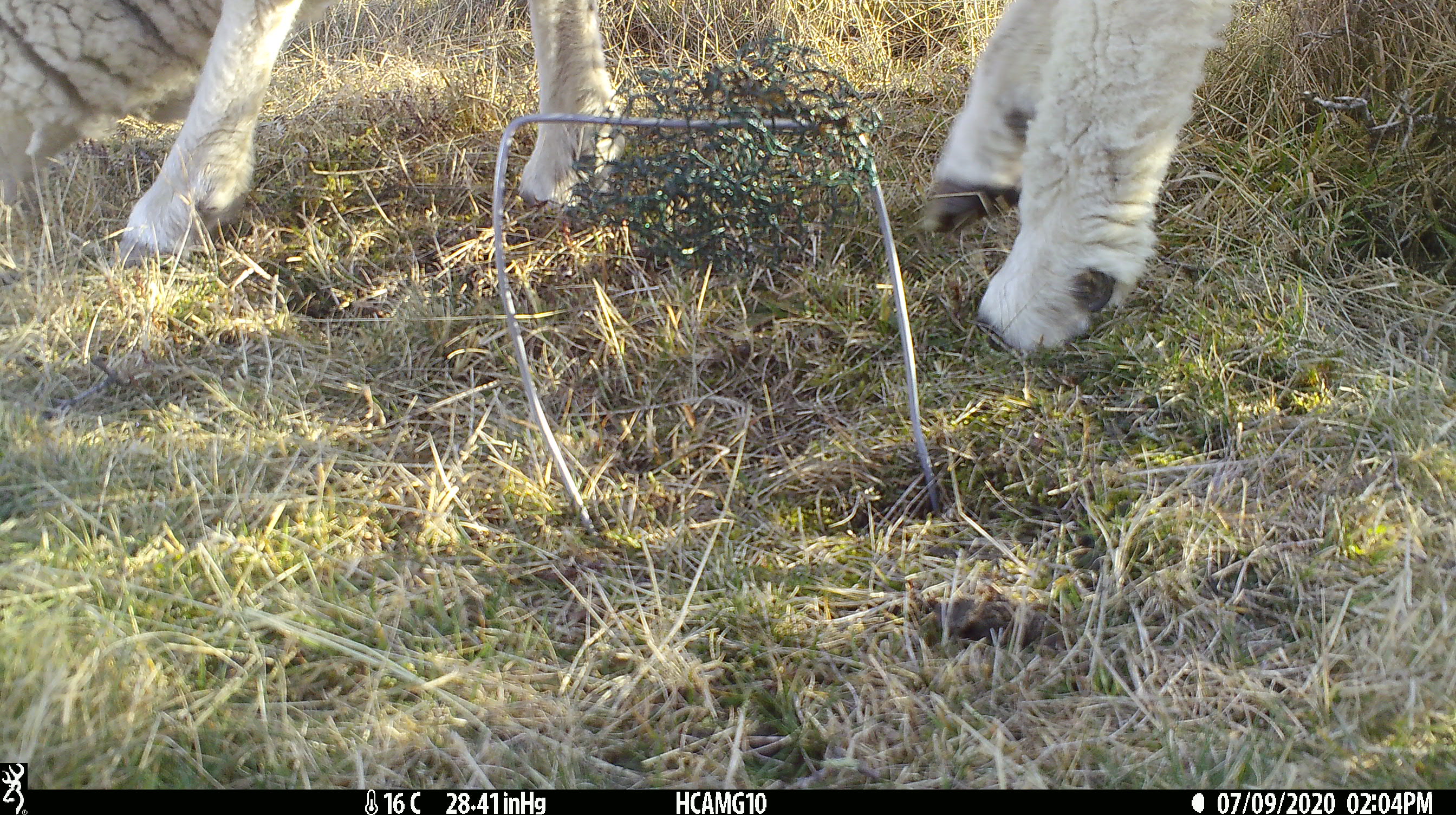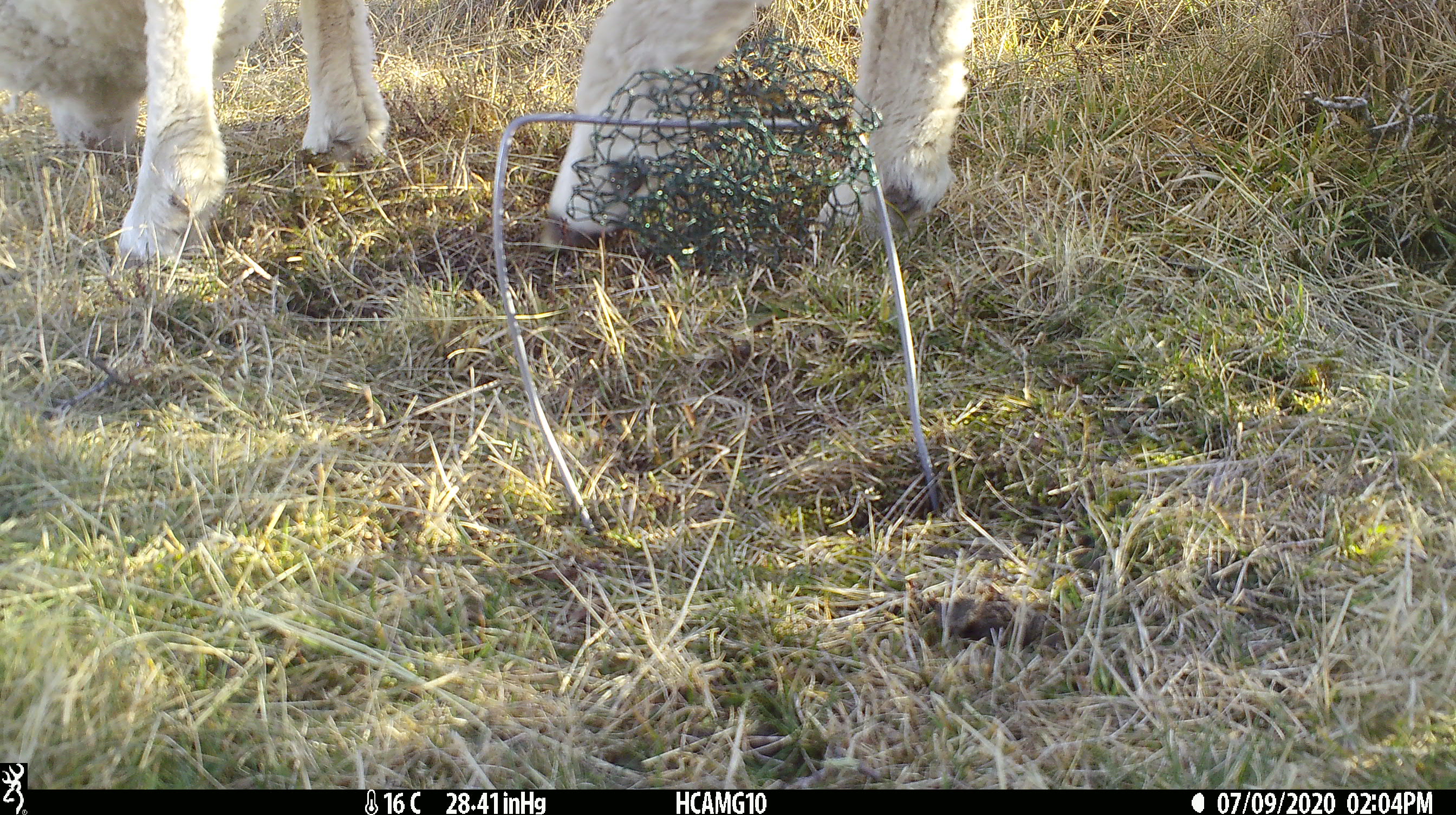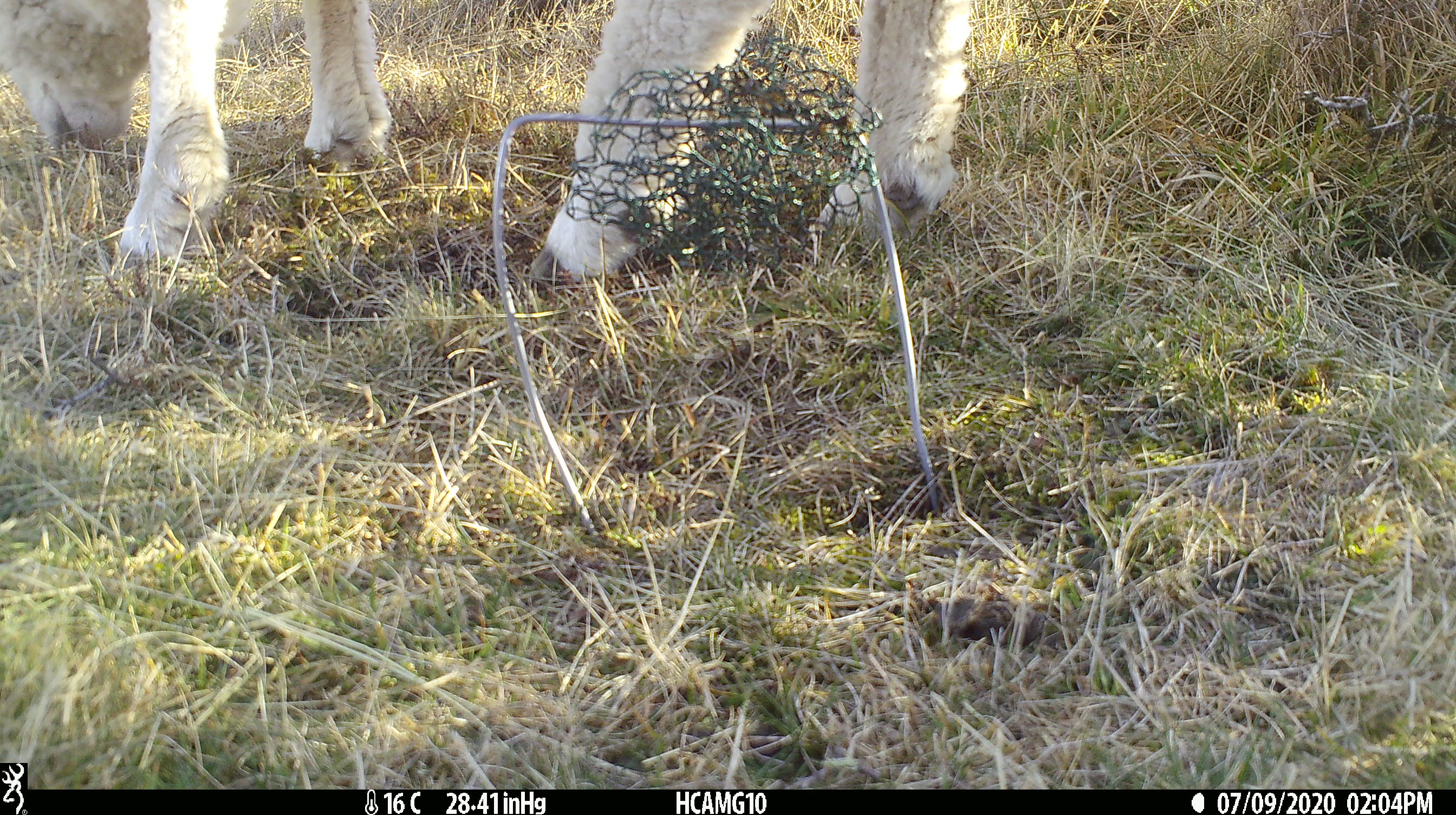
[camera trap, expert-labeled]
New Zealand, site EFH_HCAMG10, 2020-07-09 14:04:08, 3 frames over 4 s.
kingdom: Animalia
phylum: Chordata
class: Mammalia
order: Artiodactyla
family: Bovidae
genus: Ovis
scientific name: Ovis aries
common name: domestic sheep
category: sheep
Sheep (domestic sheep) (Ovis aries).